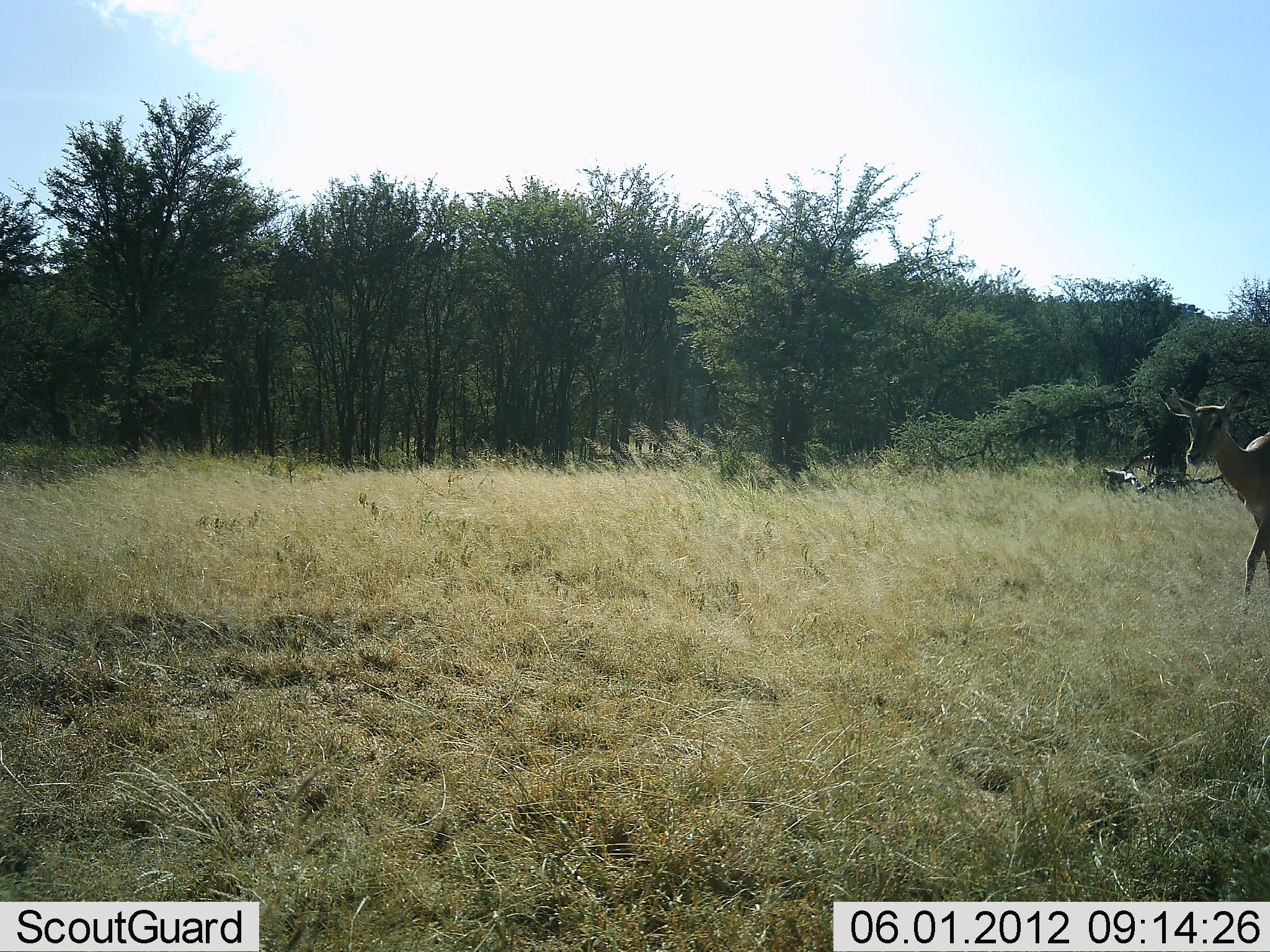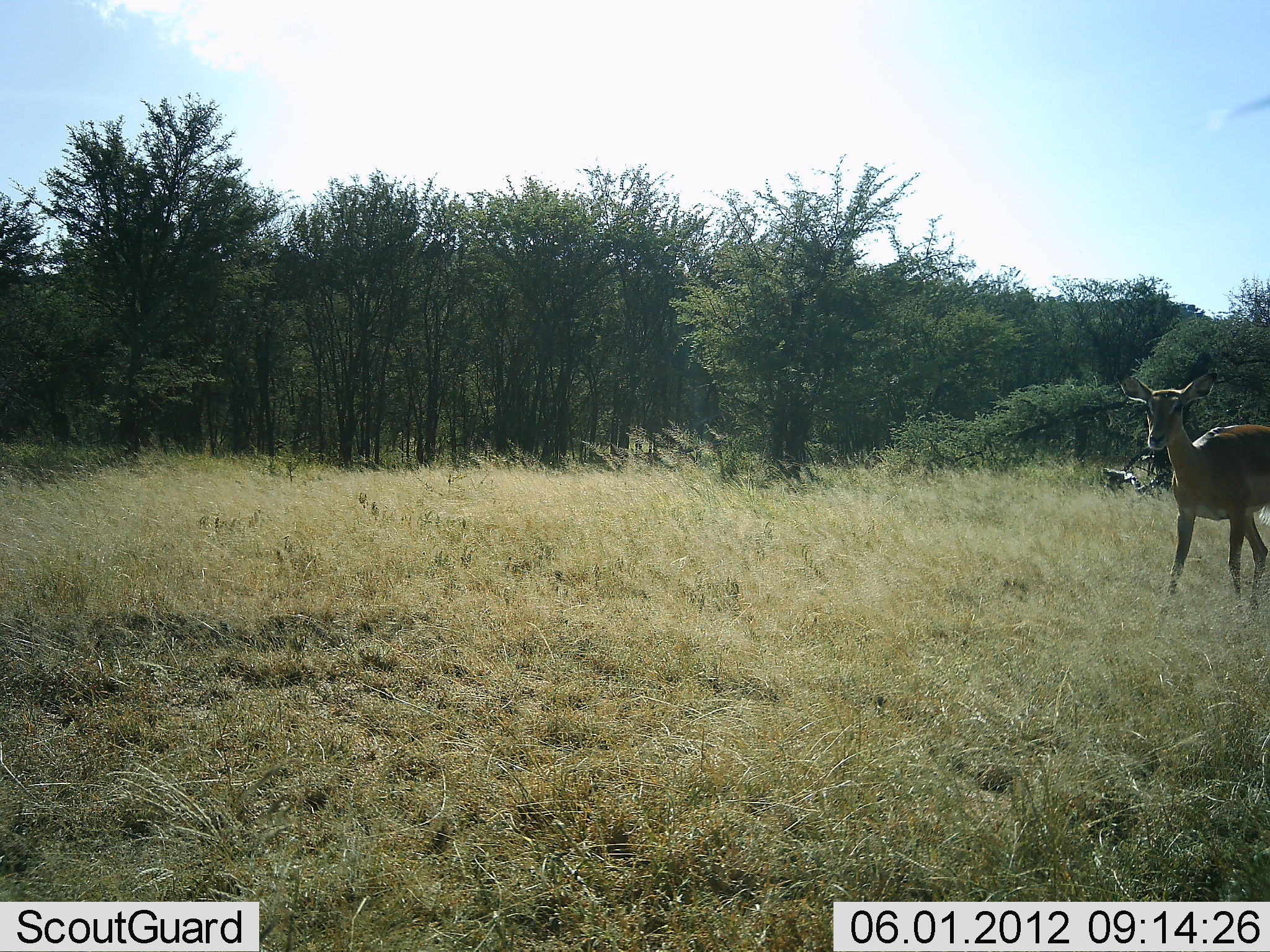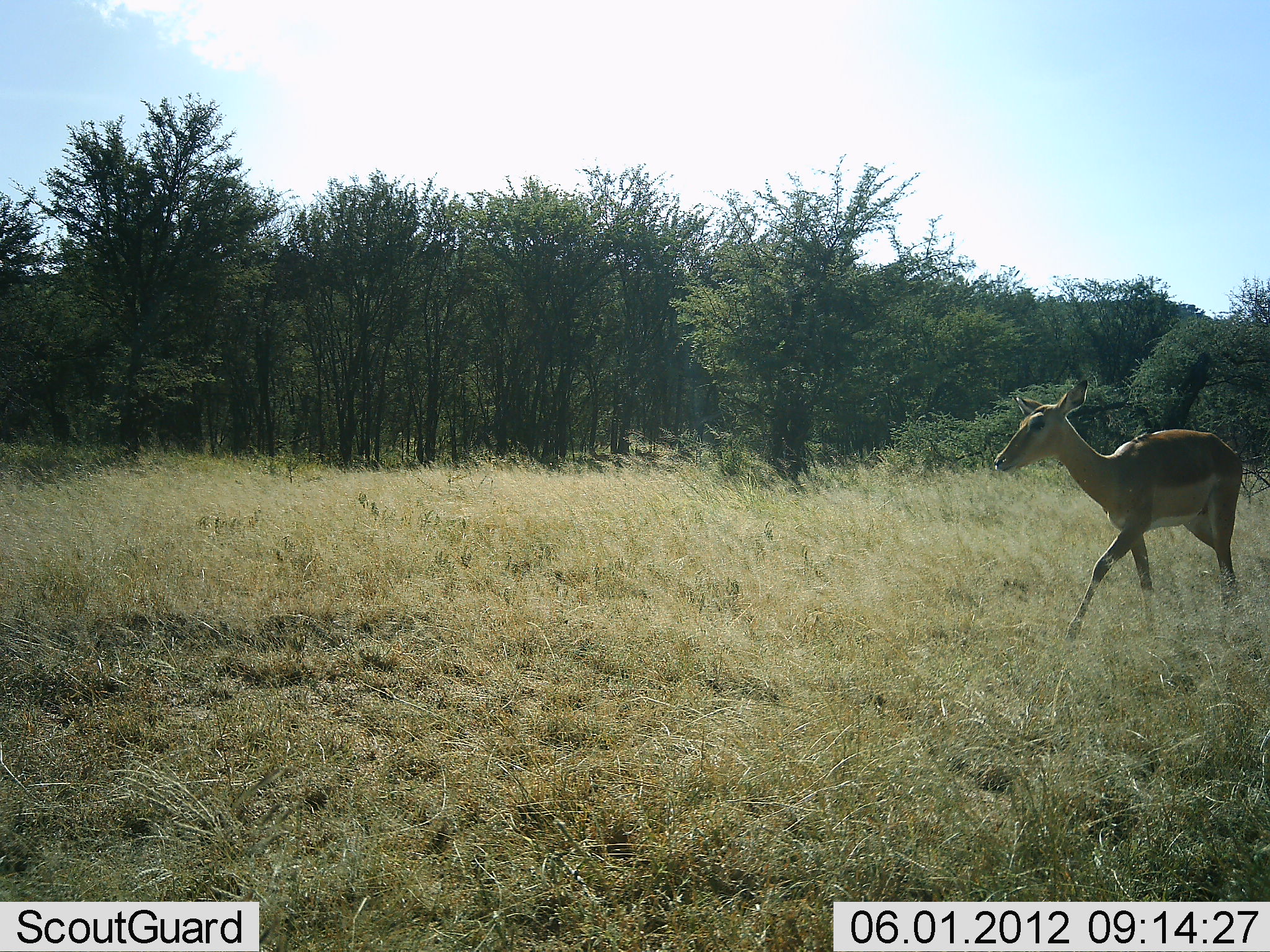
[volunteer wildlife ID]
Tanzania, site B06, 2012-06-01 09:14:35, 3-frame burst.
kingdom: Animalia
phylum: Chordata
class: Mammalia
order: Artiodactyla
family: Bovidae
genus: Aepyceros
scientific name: Aepyceros melampus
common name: impala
Impala (Aepyceros melampus), count 1. Behavior (volunteer vote fractions): standing 0%, resting 0%, moving 100%, interacting 0%. Young present (vote fraction): 0%. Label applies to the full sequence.